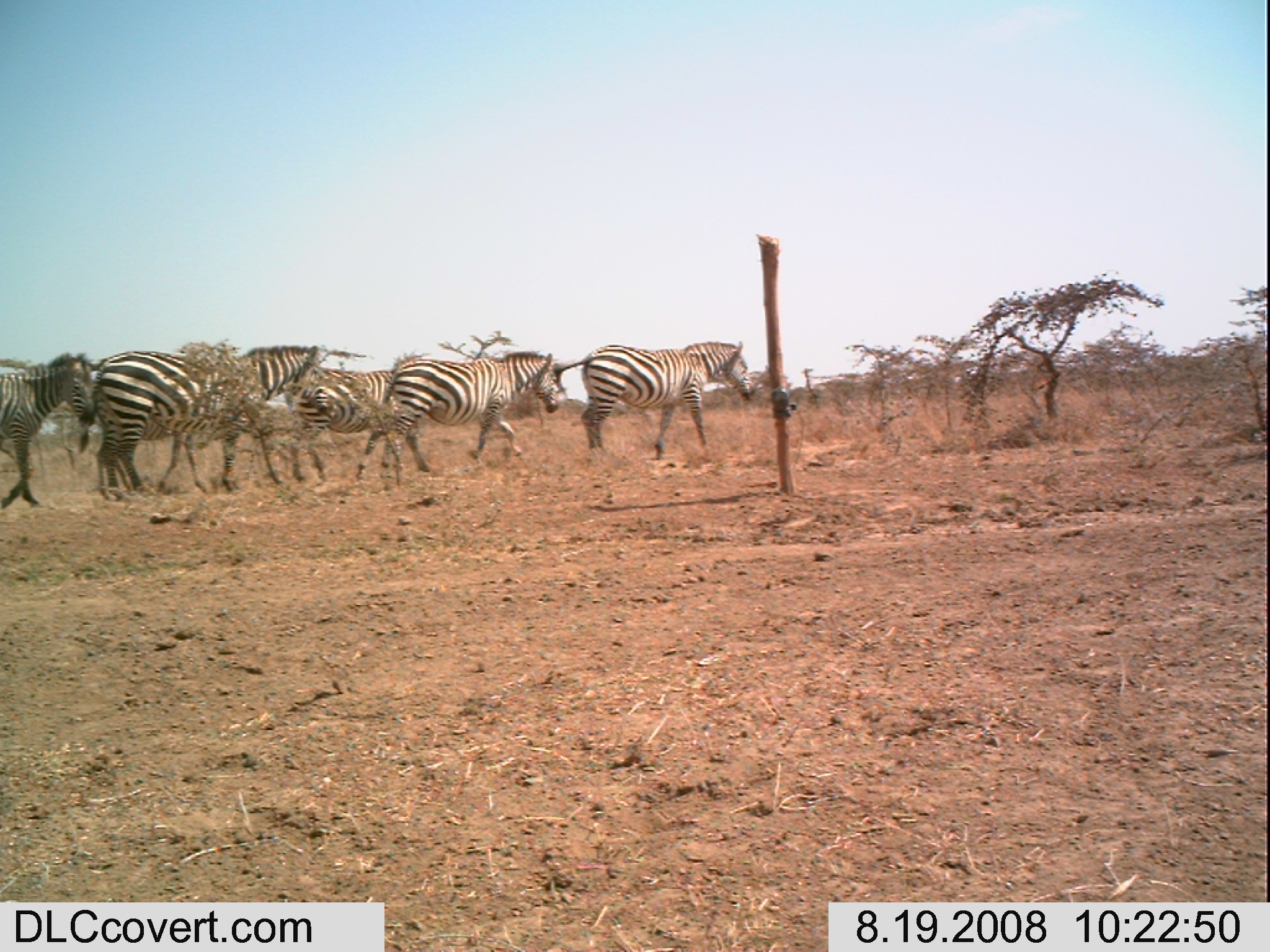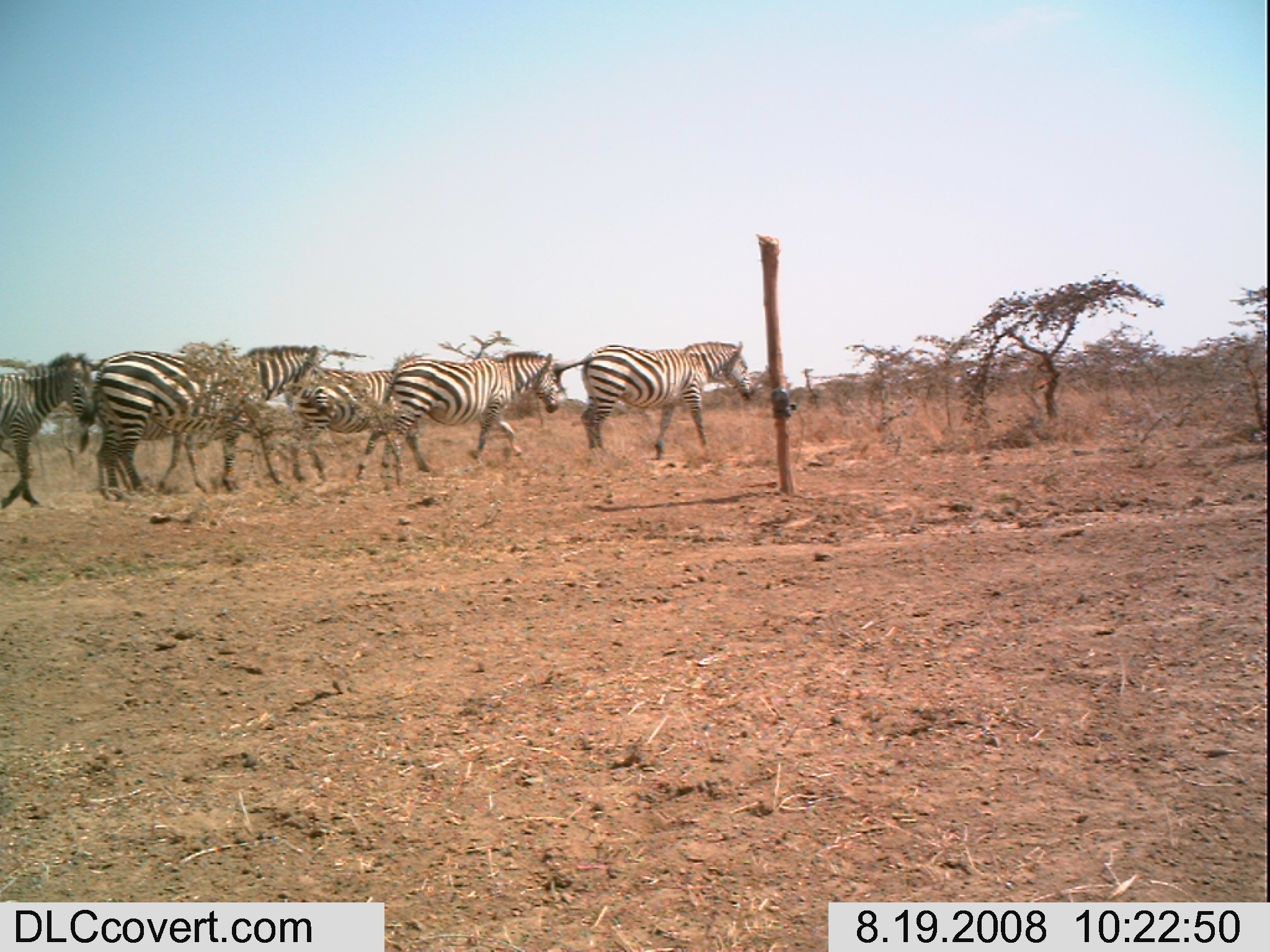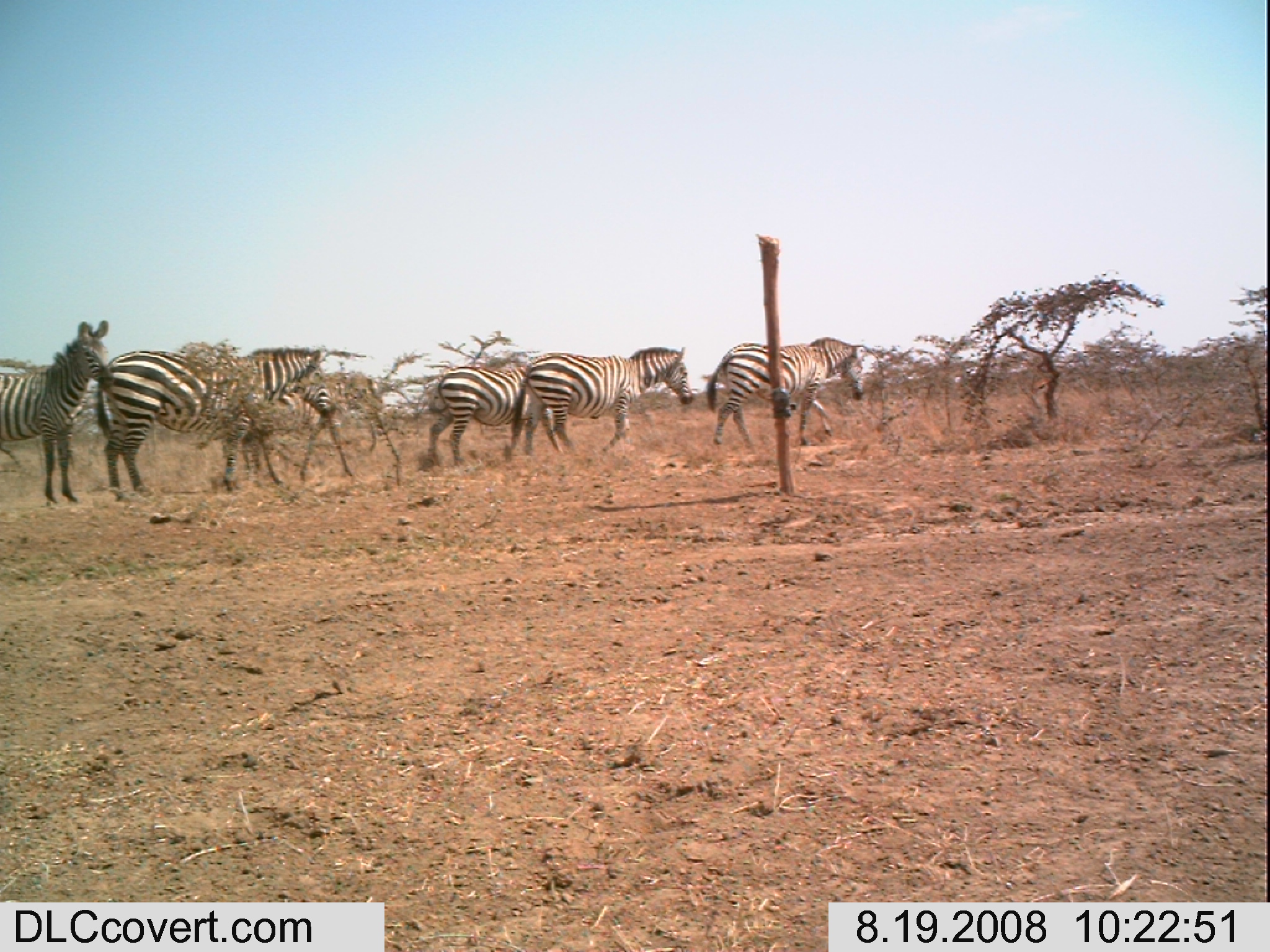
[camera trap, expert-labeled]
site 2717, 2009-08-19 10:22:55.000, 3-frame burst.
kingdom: Animalia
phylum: Chordata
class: Mammalia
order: Perissodactyla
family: Equidae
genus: Equus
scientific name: Equus quagga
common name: plains zebra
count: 5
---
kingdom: Animalia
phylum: Chordata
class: Mammalia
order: Artiodactyla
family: Bovidae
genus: Nanger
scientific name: Nanger granti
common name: grant's gazelle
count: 1